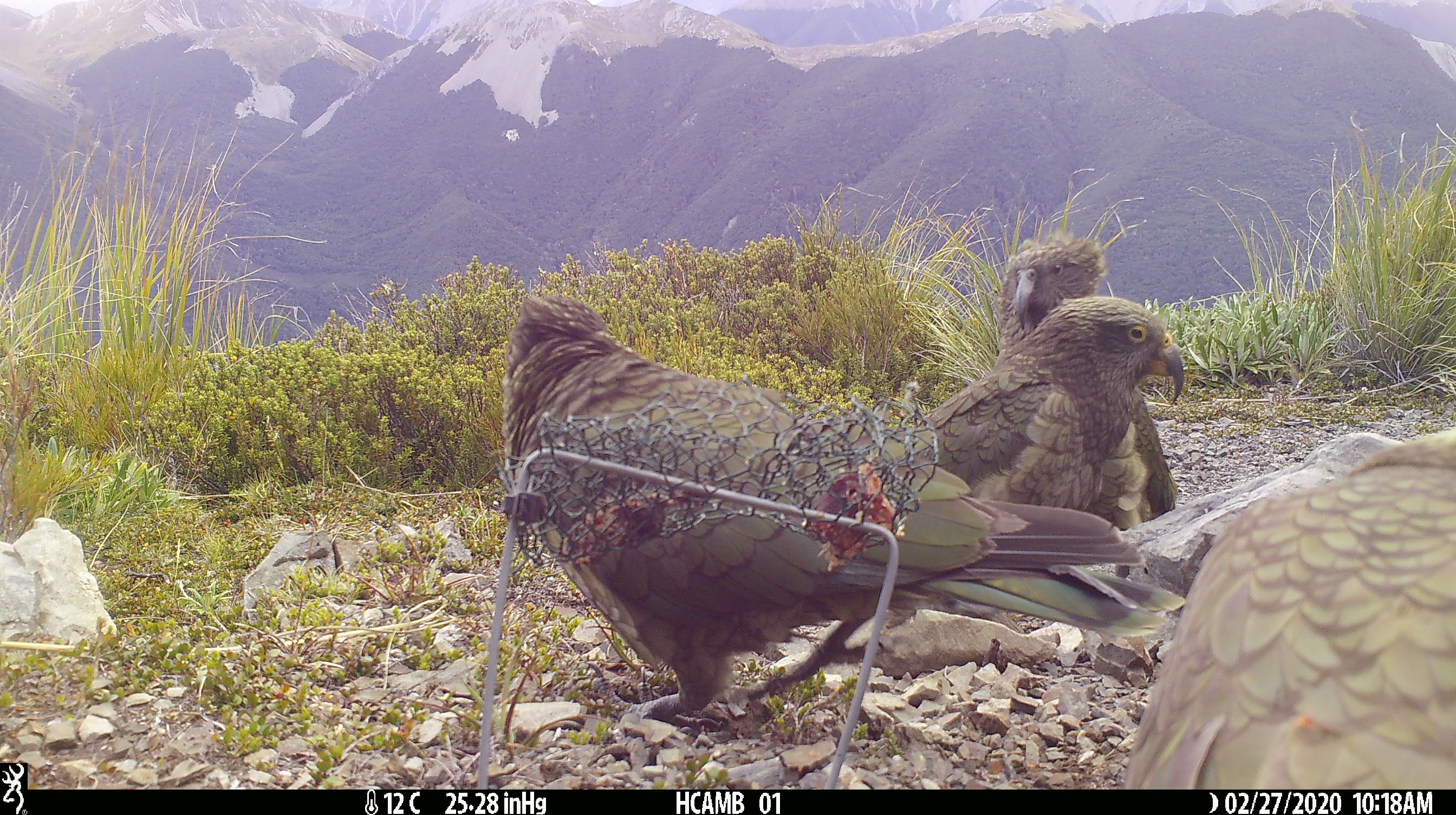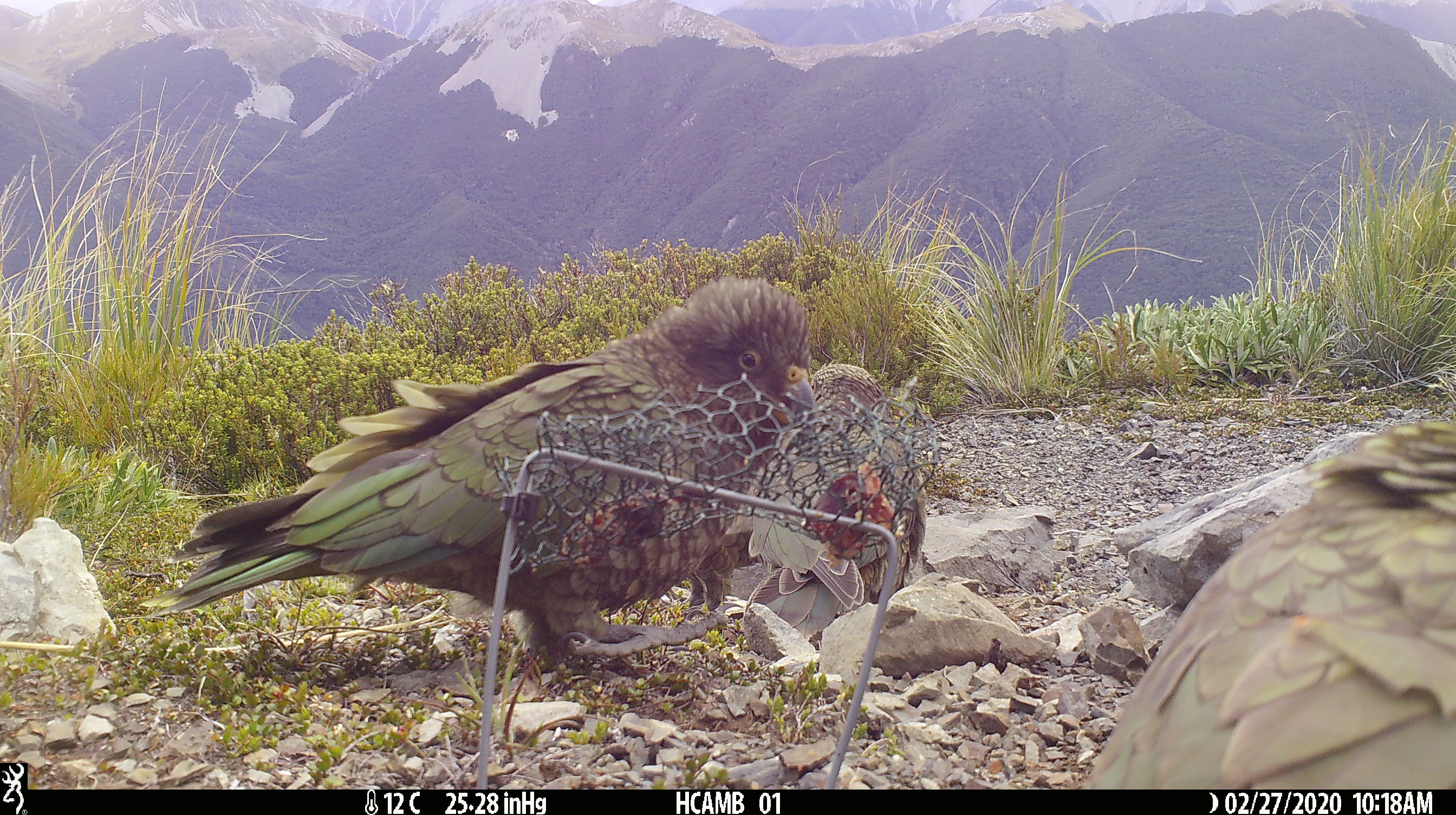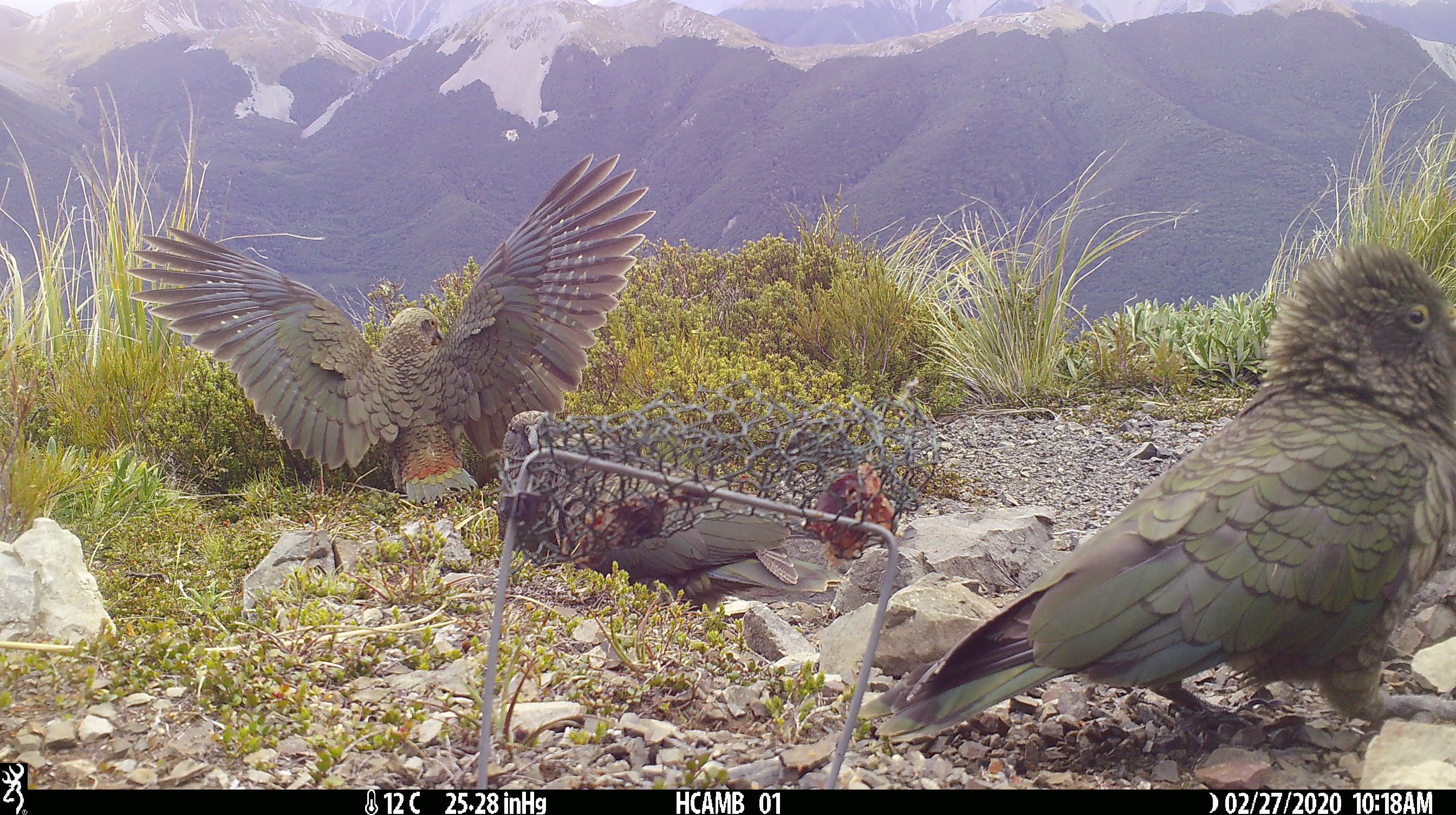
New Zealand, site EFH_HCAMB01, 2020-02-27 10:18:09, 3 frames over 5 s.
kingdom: Animalia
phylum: Chordata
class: Aves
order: Psittaciformes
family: Strigopidae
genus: Nestor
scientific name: Nestor notabilis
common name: kea